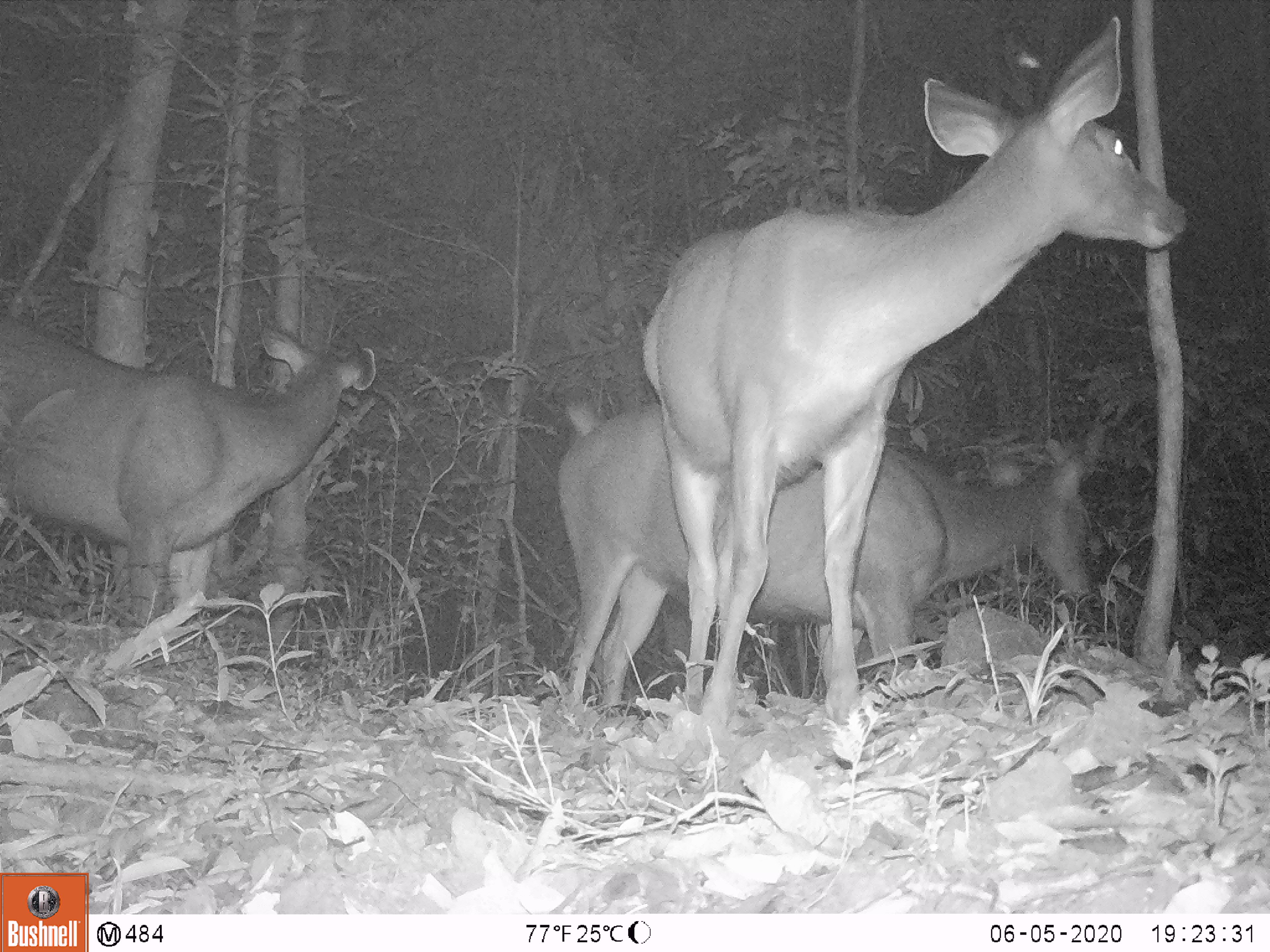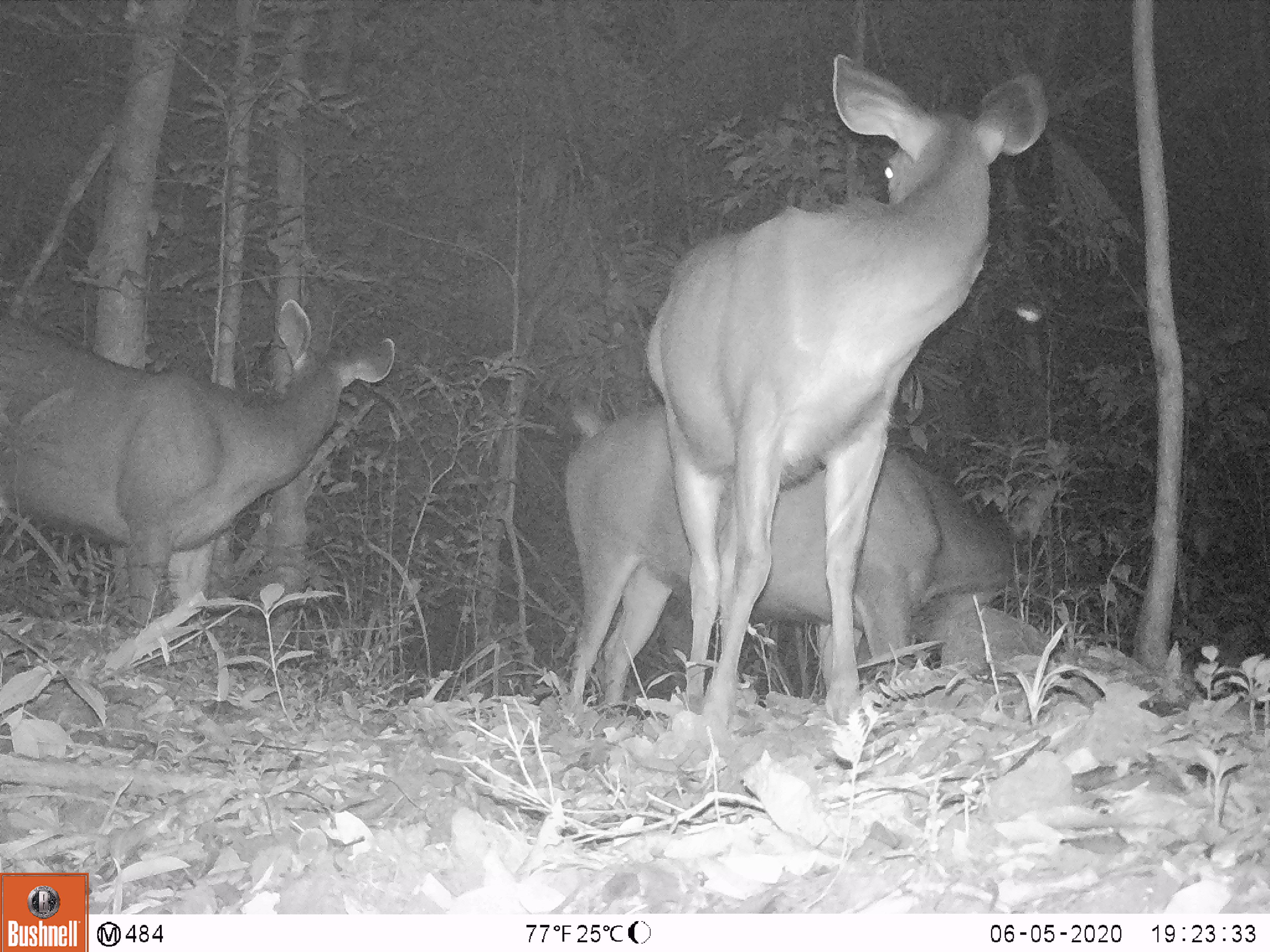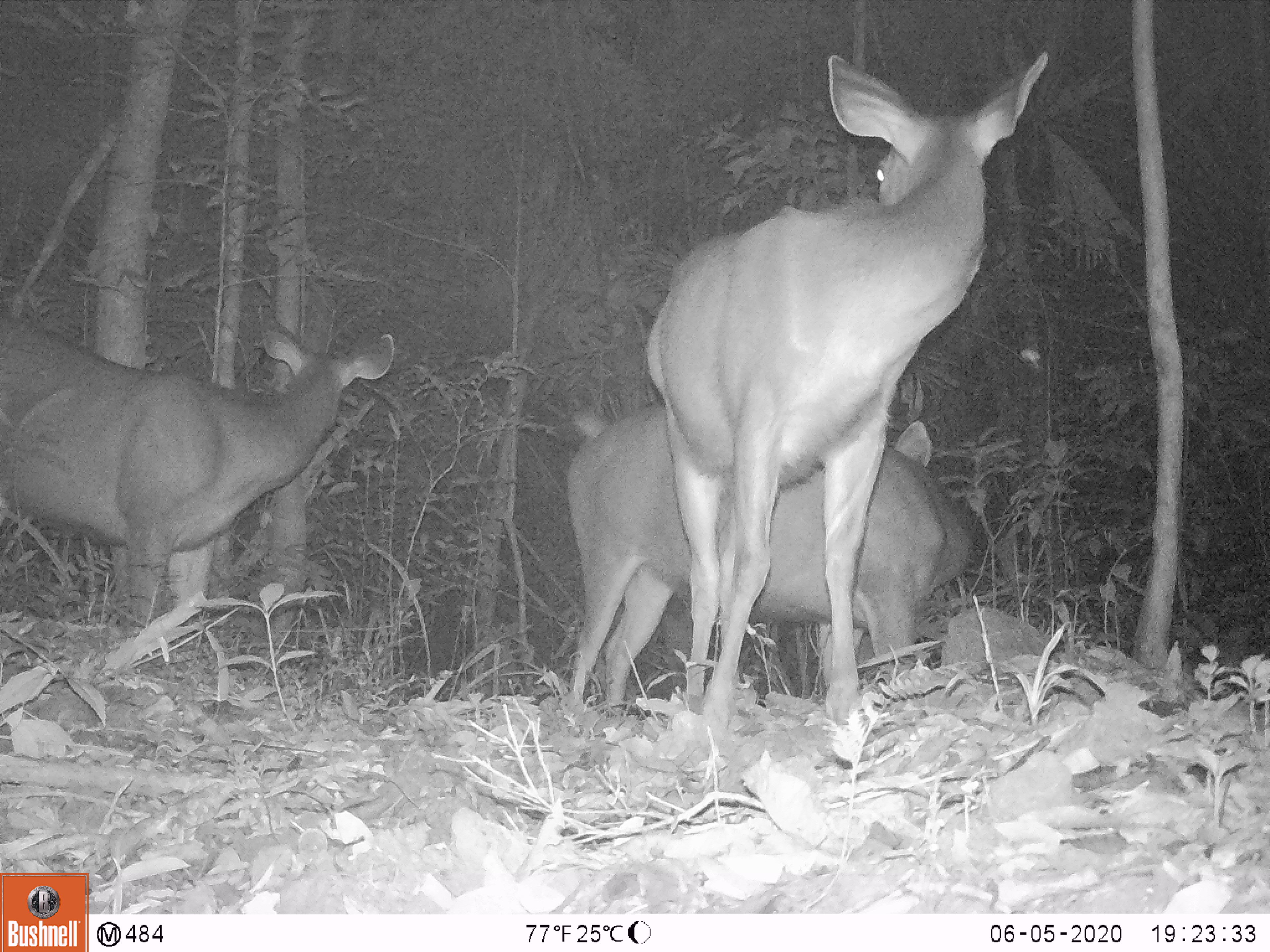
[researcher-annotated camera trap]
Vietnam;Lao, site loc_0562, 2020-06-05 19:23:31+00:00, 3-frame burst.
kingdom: Animalia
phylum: Chordata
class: Mammalia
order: Artiodactyla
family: Cervidae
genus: Rusa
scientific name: Rusa unicolor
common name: sambar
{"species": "sambar (Rusa unicolor)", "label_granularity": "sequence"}